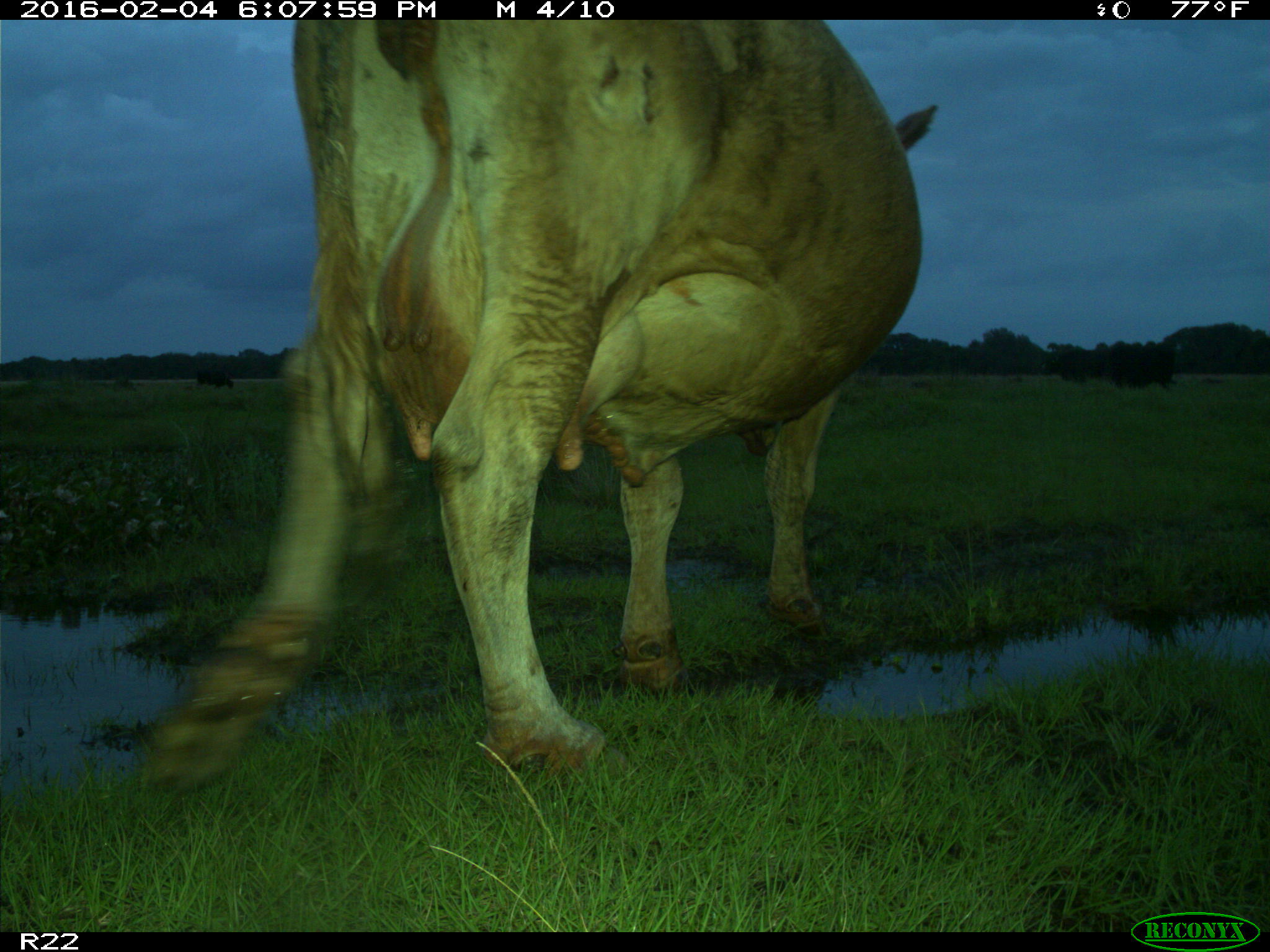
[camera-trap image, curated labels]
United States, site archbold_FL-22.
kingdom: Animalia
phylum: Chordata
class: Mammalia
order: Artiodactyla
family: Bovidae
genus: Bos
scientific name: Bos taurus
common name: domestic cow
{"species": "Bos taurus (domestic cow)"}